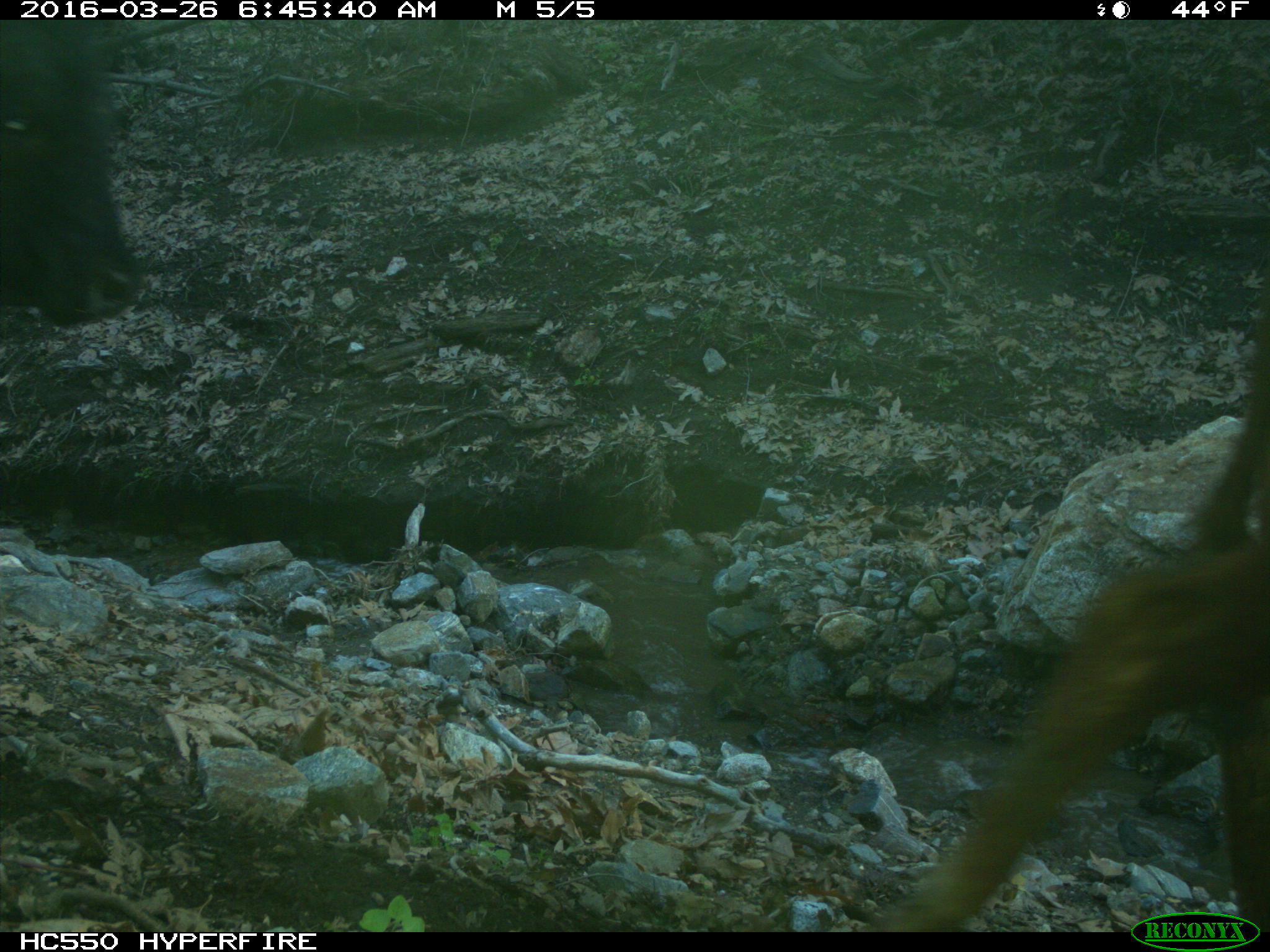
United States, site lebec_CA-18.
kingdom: Animalia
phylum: Chordata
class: Mammalia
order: Artiodactyla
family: Bovidae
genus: Bos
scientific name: Bos taurus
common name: domestic cow